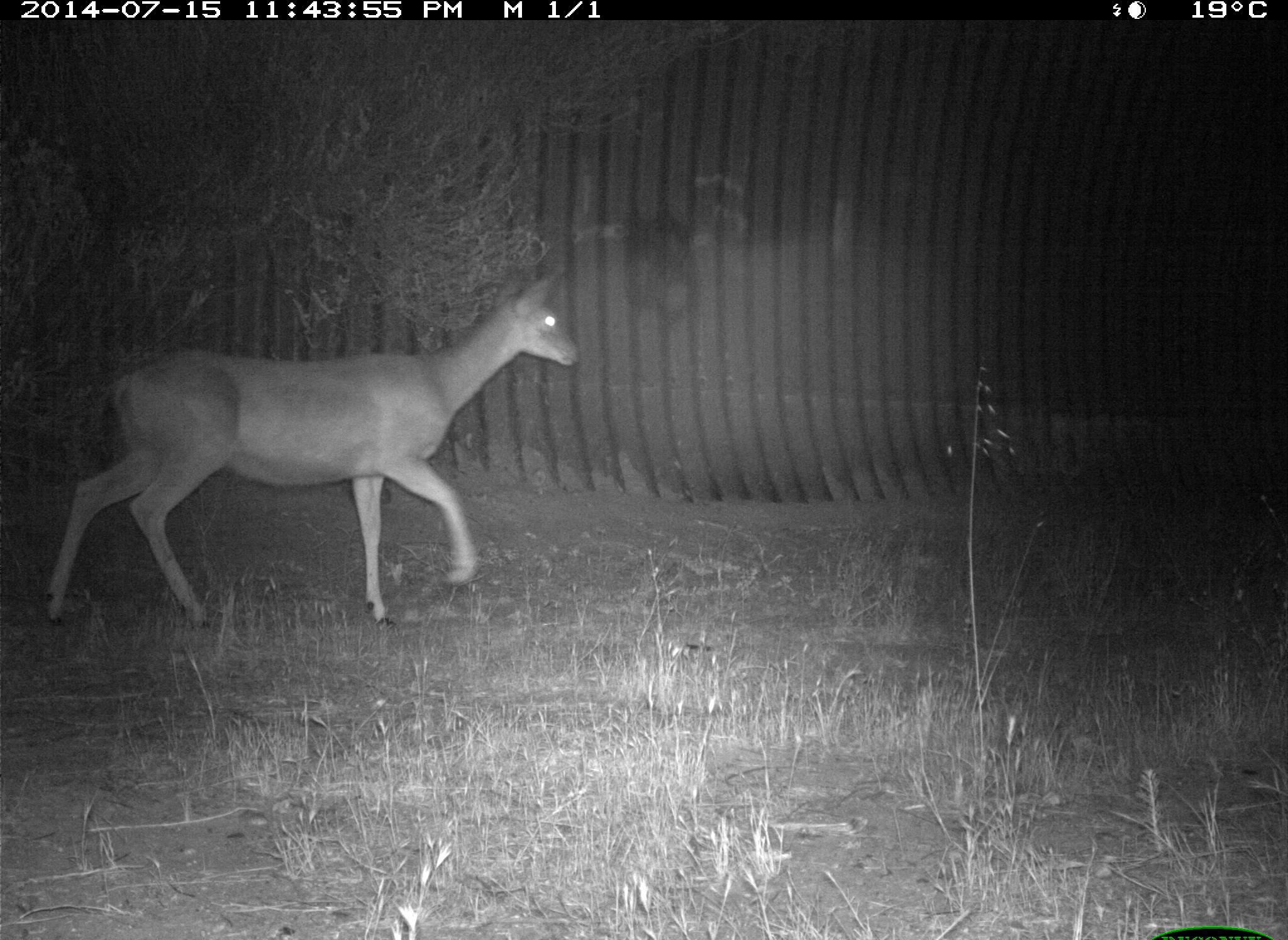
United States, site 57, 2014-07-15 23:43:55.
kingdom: Animalia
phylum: Chordata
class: Mammalia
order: Artiodactyla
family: Cervidae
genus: Odocoileus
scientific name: Odocoileus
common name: deer